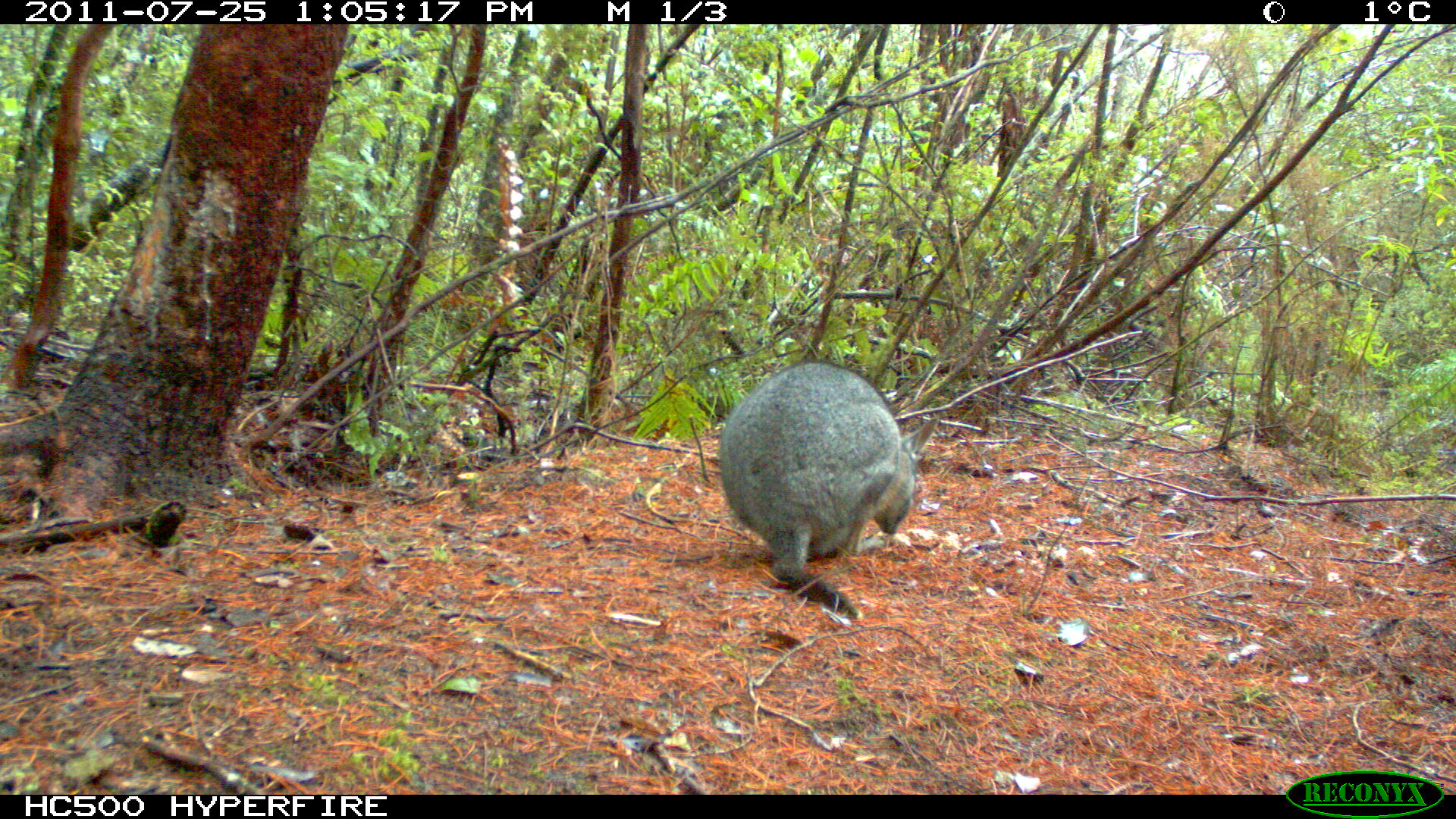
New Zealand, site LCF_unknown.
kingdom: Animalia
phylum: Chordata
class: Mammalia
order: Diprotodontia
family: Macropodidae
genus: Notamacropus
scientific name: Notamacropus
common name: wallaby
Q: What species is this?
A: Wallaby (Notamacropus).